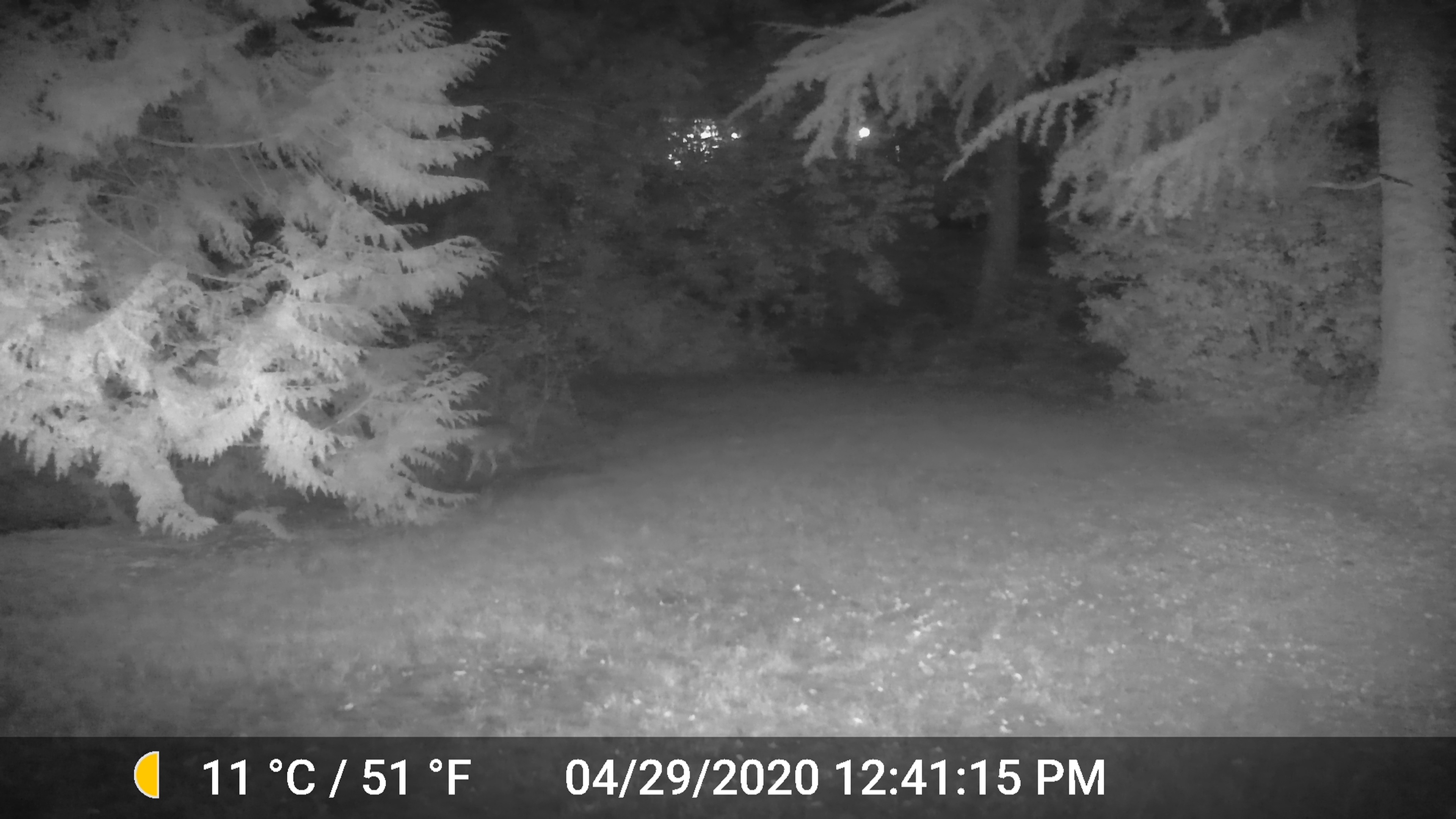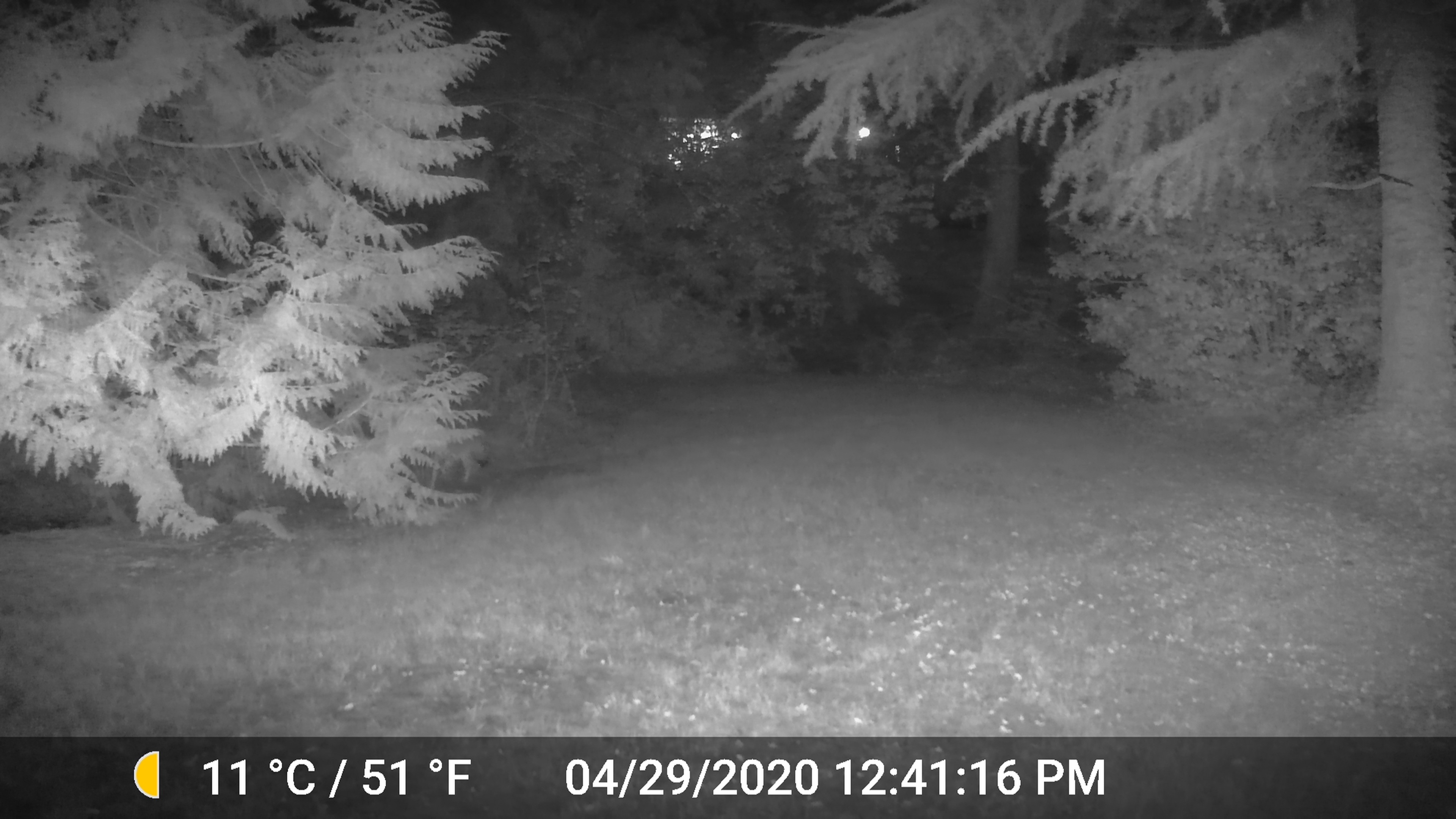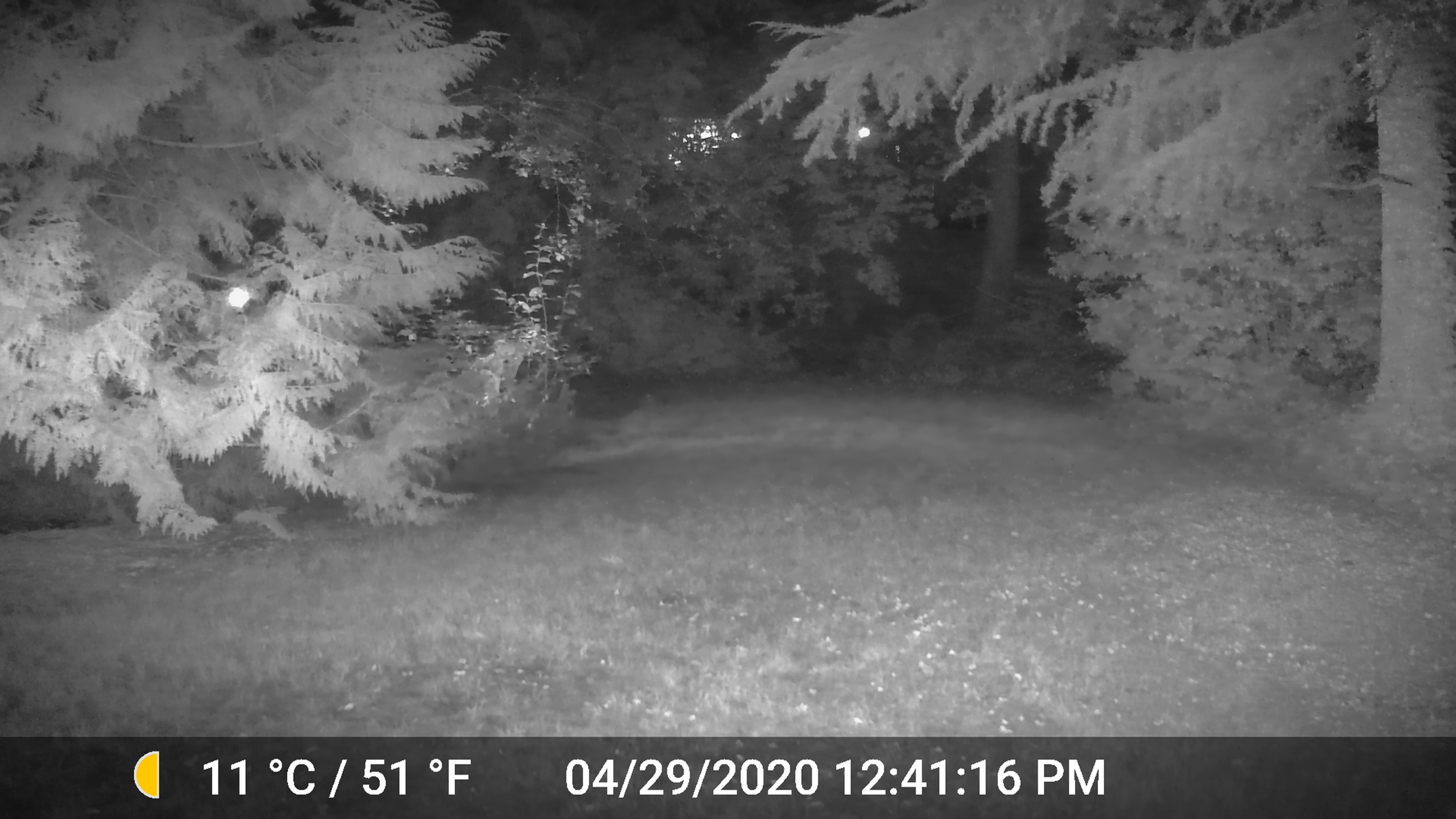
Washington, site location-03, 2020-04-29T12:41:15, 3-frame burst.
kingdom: Animalia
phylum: Chordata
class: Mammalia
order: Carnivora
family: Canidae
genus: Canis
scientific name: Canis latrans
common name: coyote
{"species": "coyote (Canis latrans)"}